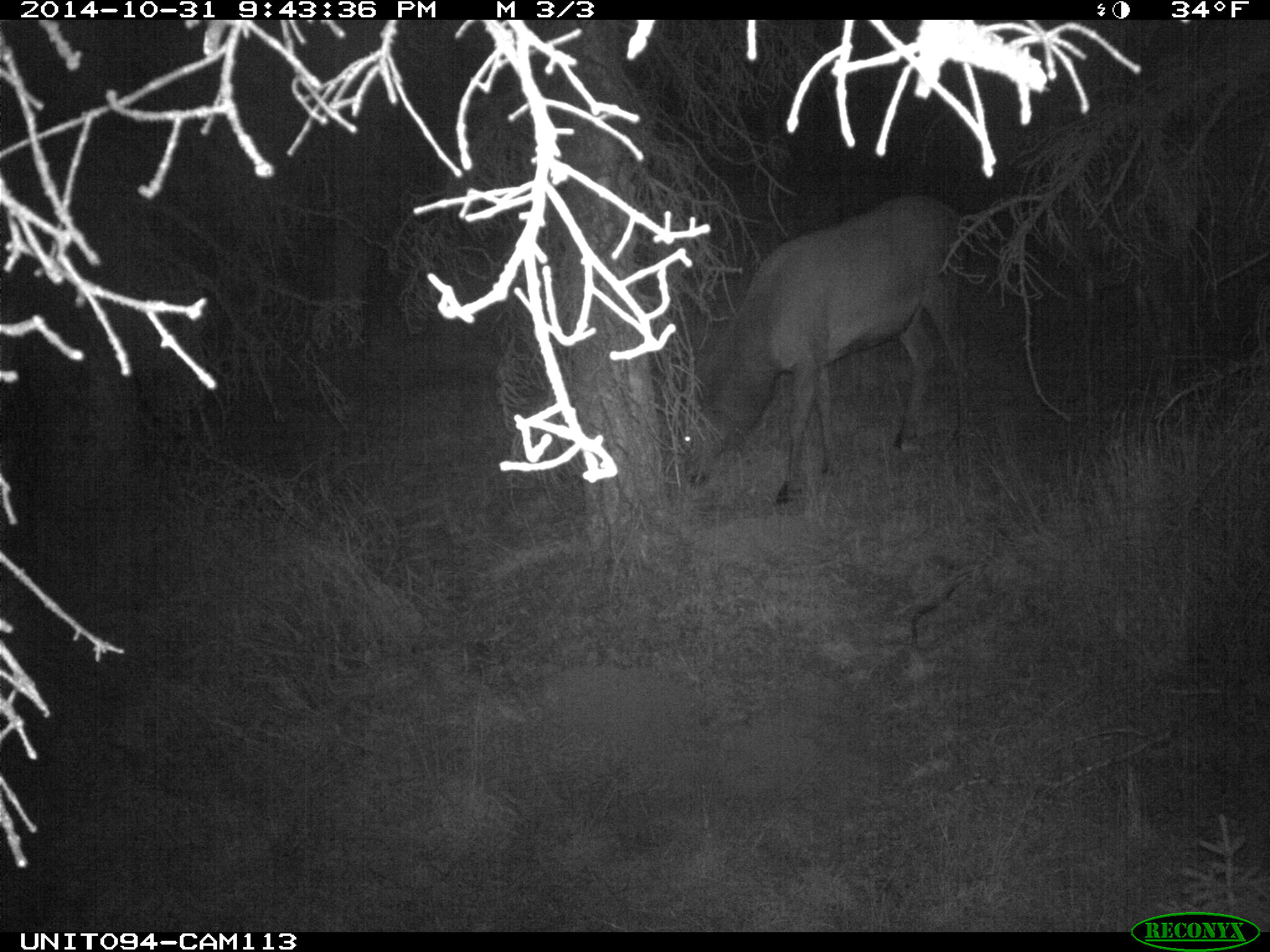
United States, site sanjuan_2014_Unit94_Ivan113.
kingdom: Animalia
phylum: Chordata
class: Mammalia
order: Artiodactyla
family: Cervidae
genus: Cervus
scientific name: Cervus elaphus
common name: red deer